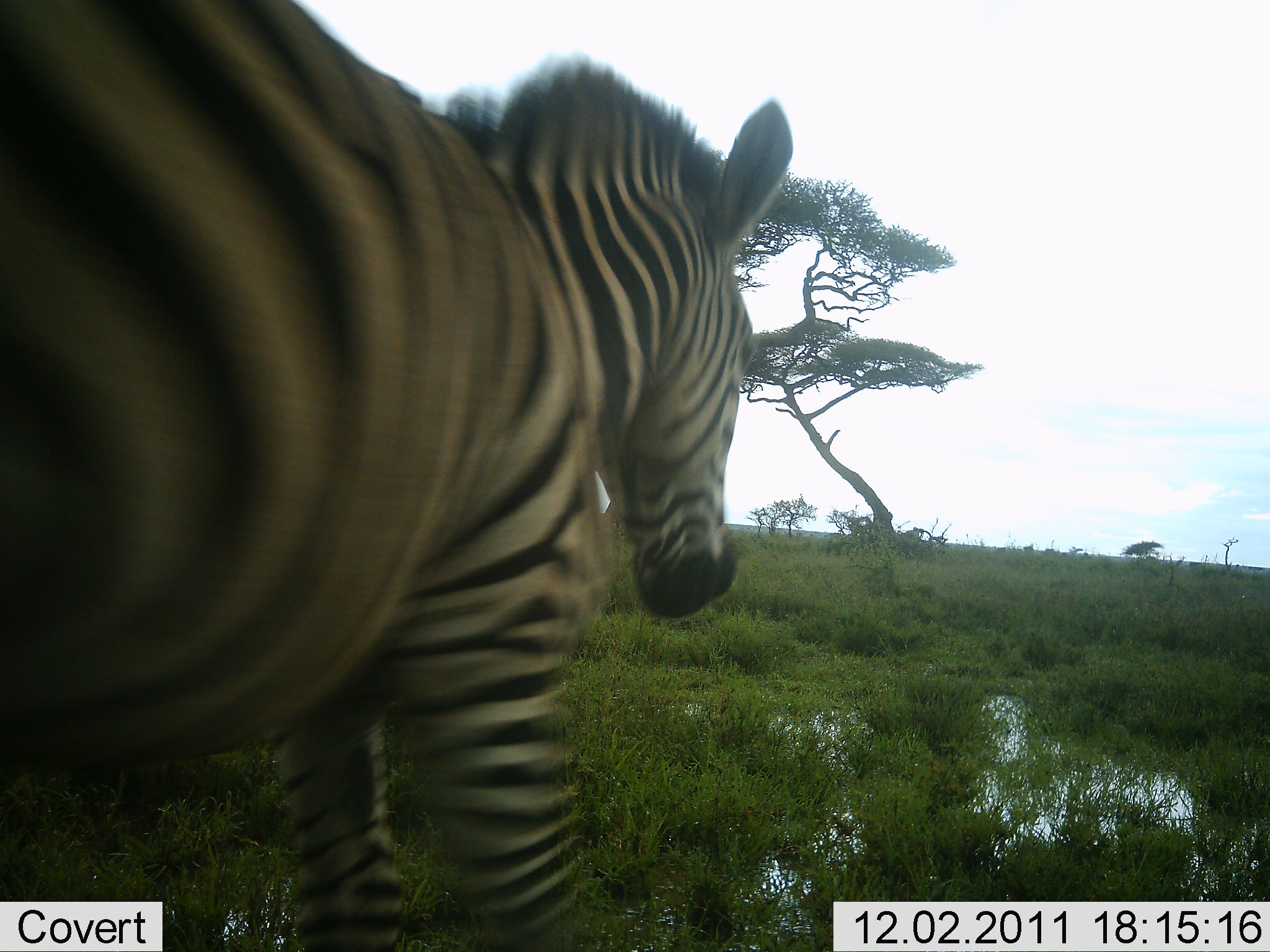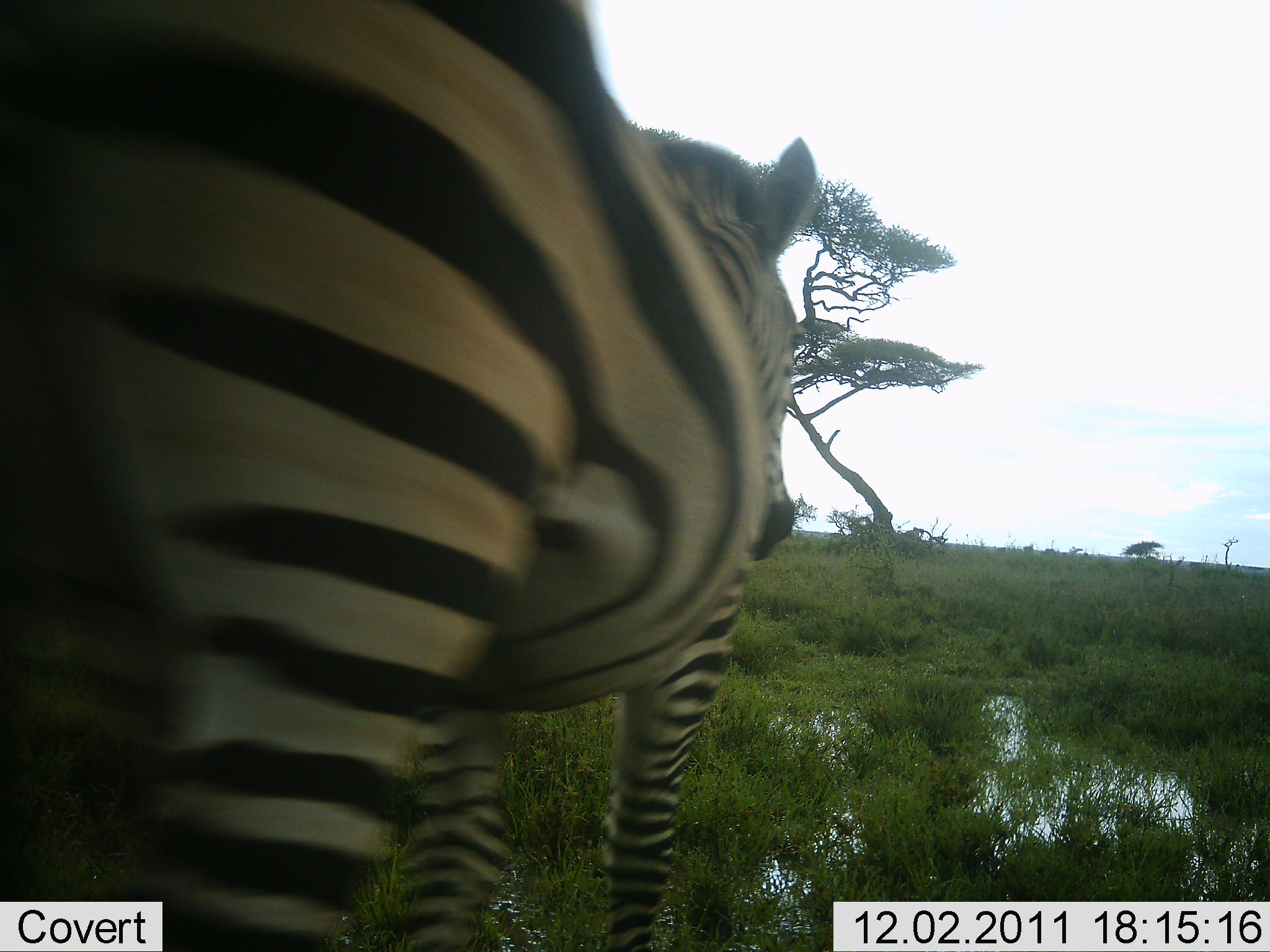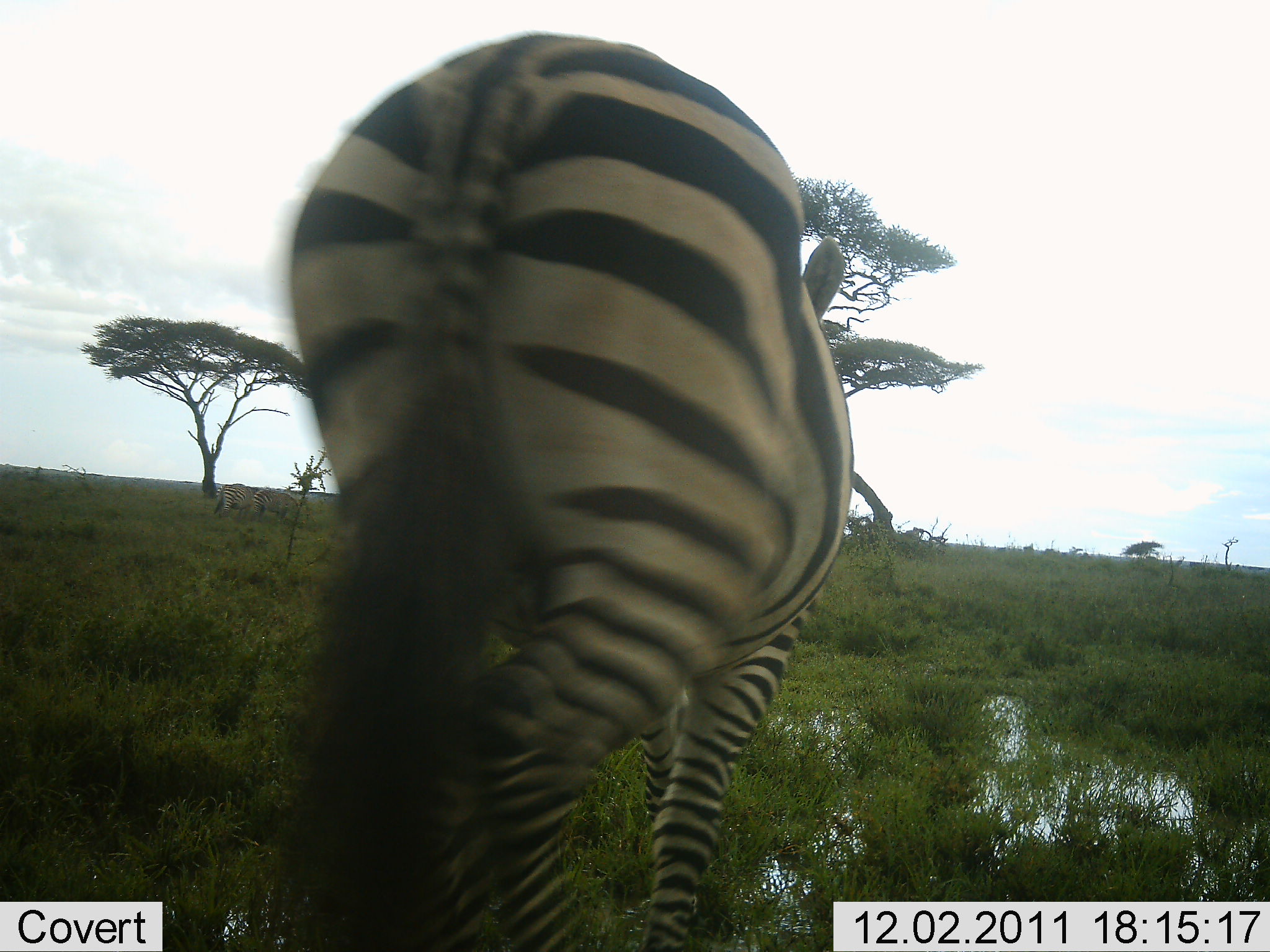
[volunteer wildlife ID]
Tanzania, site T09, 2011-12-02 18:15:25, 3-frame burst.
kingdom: Animalia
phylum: Chordata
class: Mammalia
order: Perissodactyla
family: Equidae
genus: Equus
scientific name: Equus quagga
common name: plains zebra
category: zebra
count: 1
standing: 6%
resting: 0%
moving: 100%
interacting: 0%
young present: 0%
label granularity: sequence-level